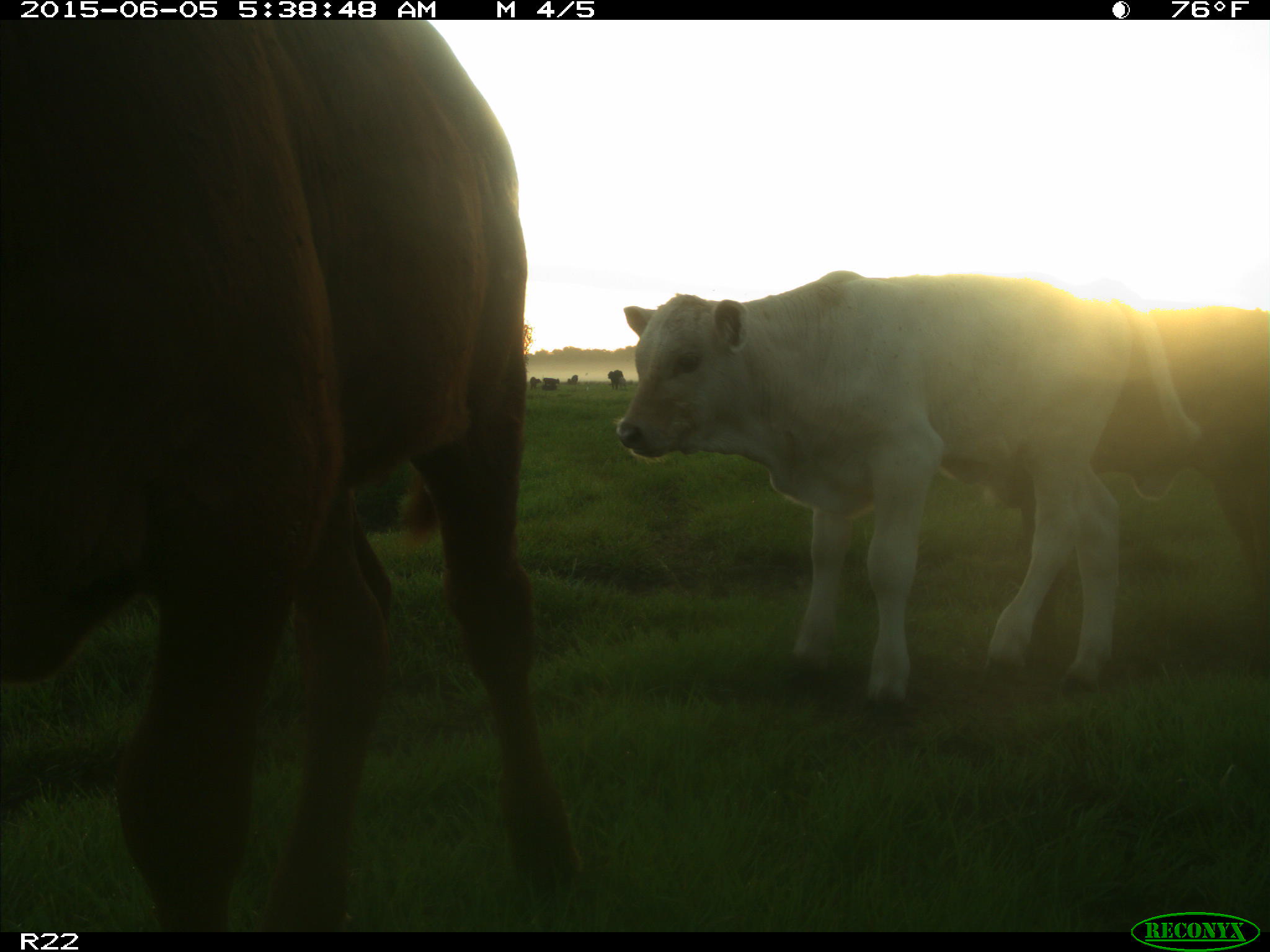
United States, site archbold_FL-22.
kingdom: Animalia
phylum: Chordata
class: Mammalia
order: Artiodactyla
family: Bovidae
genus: Bos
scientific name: Bos taurus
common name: domestic cow